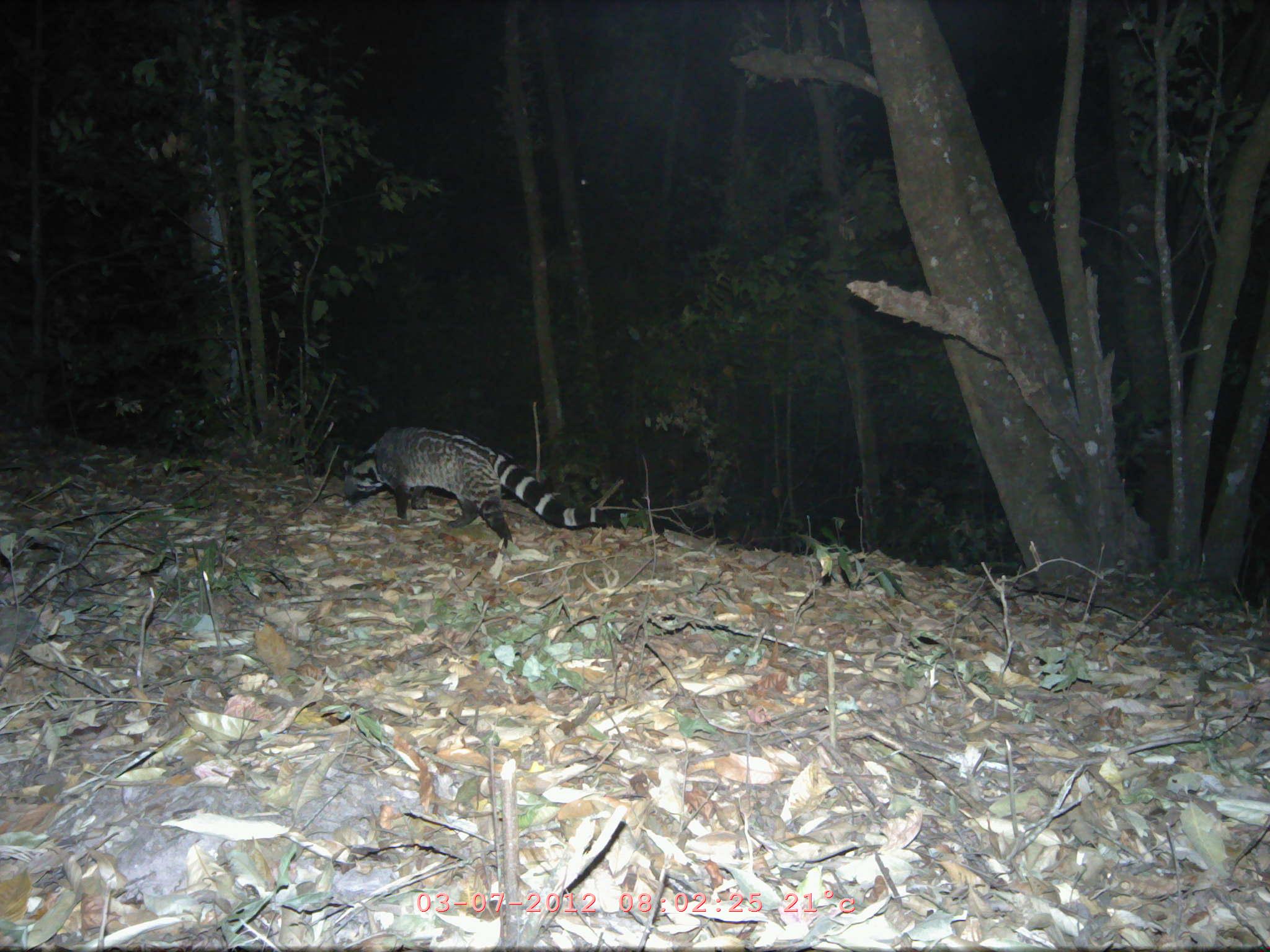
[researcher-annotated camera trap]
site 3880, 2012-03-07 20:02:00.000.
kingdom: Animalia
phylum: Chordata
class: Mammalia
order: Carnivora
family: Viverridae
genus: Viverra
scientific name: Viverra zibetha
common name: large indian civet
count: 1